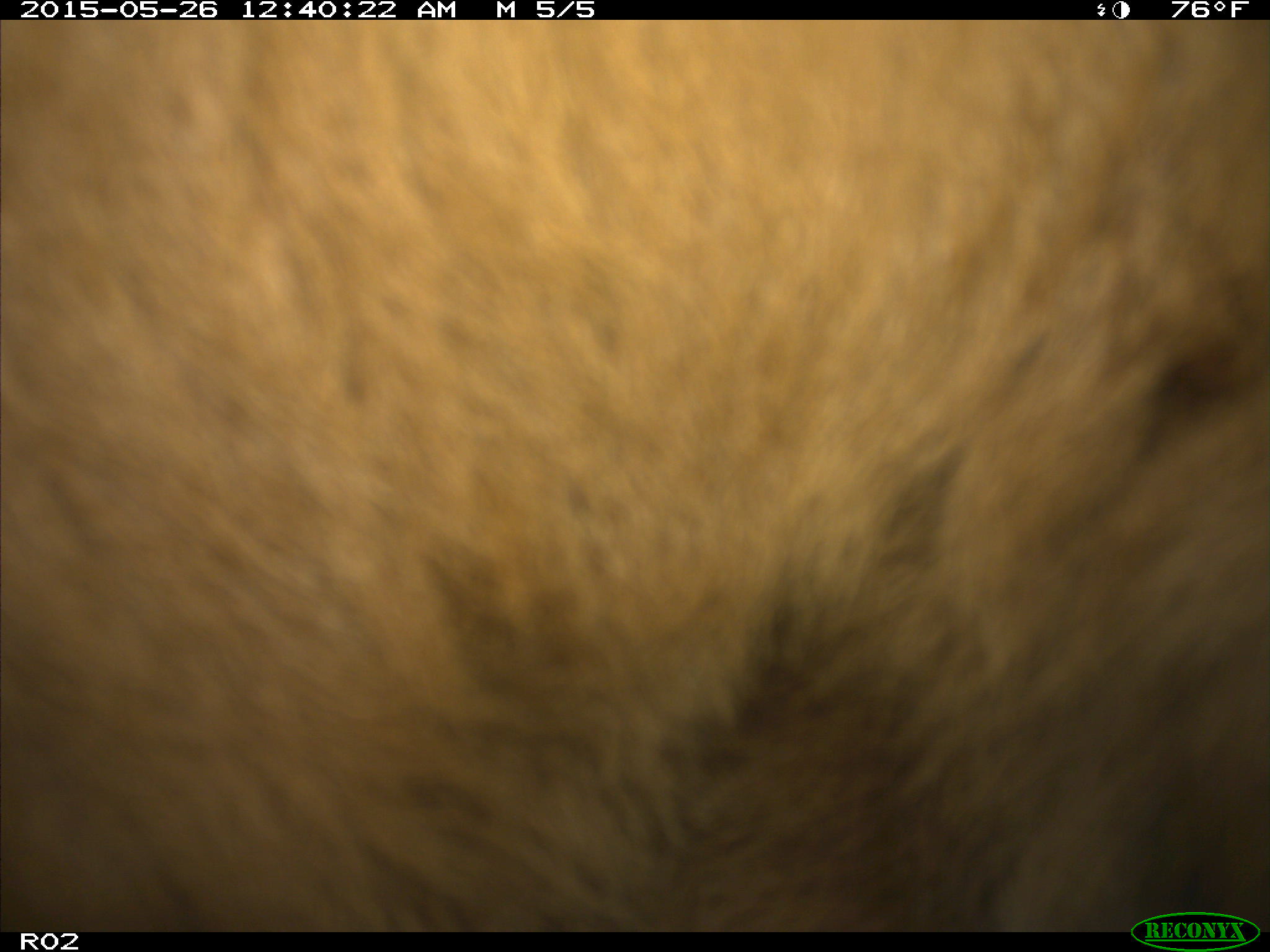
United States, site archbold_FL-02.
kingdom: Animalia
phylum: Chordata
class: Mammalia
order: Artiodactyla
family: Bovidae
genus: Bos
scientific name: Bos taurus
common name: domestic cow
Bos taurus (domestic cow).